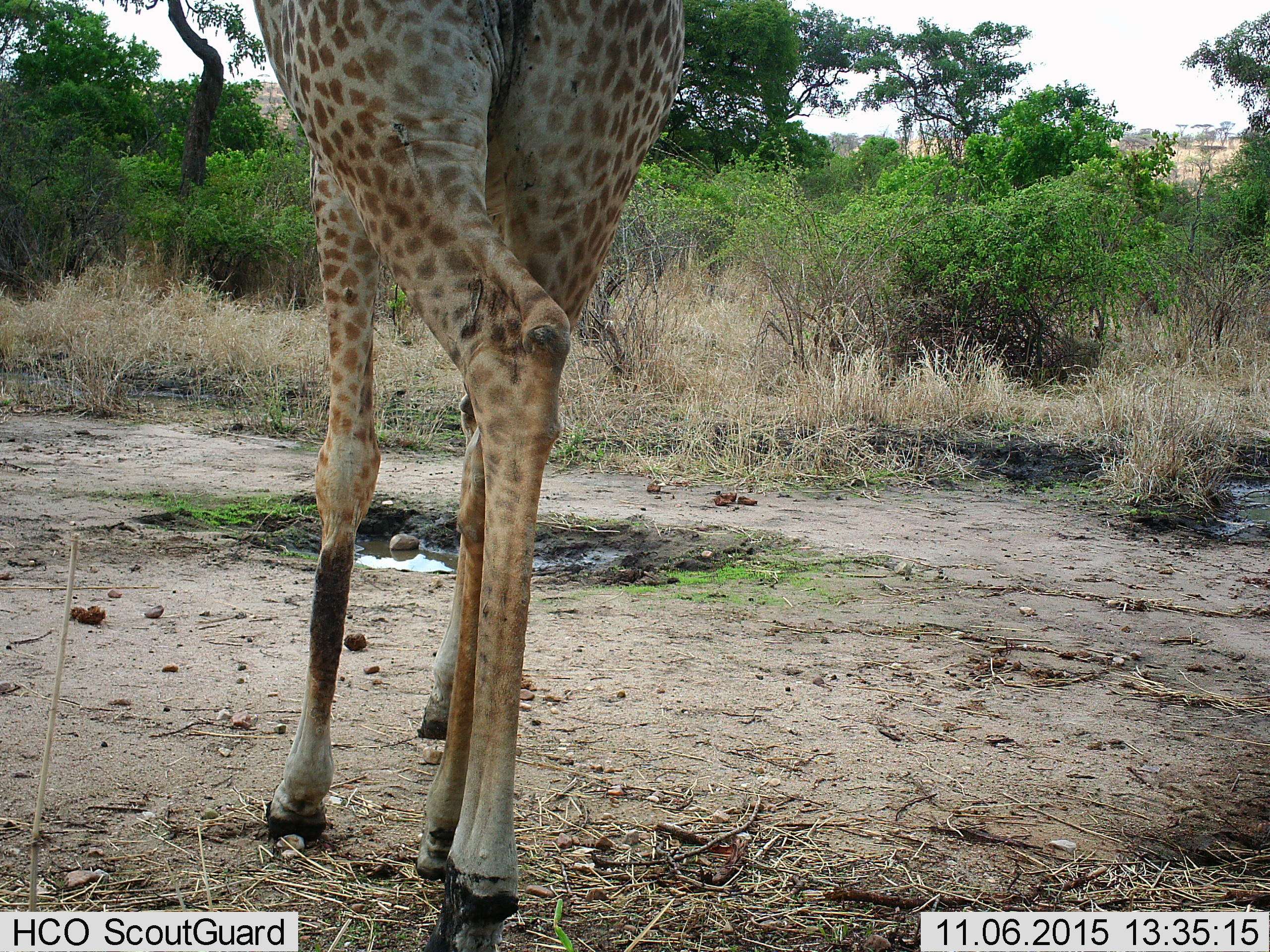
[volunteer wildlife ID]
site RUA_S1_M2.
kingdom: Animalia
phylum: Chordata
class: Mammalia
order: Artiodactyla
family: Giraffidae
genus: Giraffa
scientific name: Giraffa camelopardalis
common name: giraffe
Giraffe (Giraffa camelopardalis), count 1. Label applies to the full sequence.